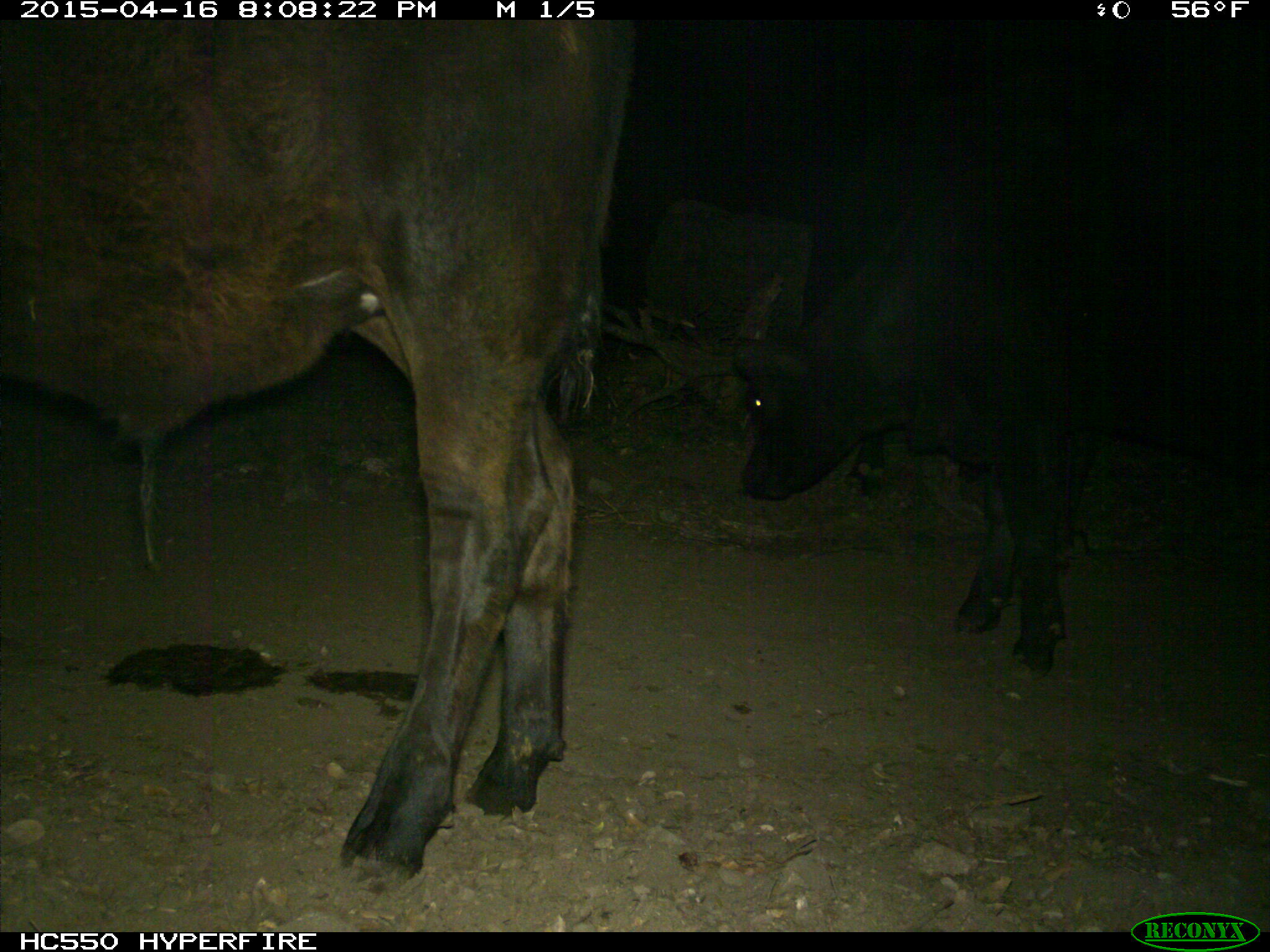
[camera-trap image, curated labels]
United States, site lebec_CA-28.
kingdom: Animalia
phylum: Chordata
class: Mammalia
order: Artiodactyla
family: Bovidae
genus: Bos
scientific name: Bos taurus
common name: domestic cow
Bos taurus (domestic cow).